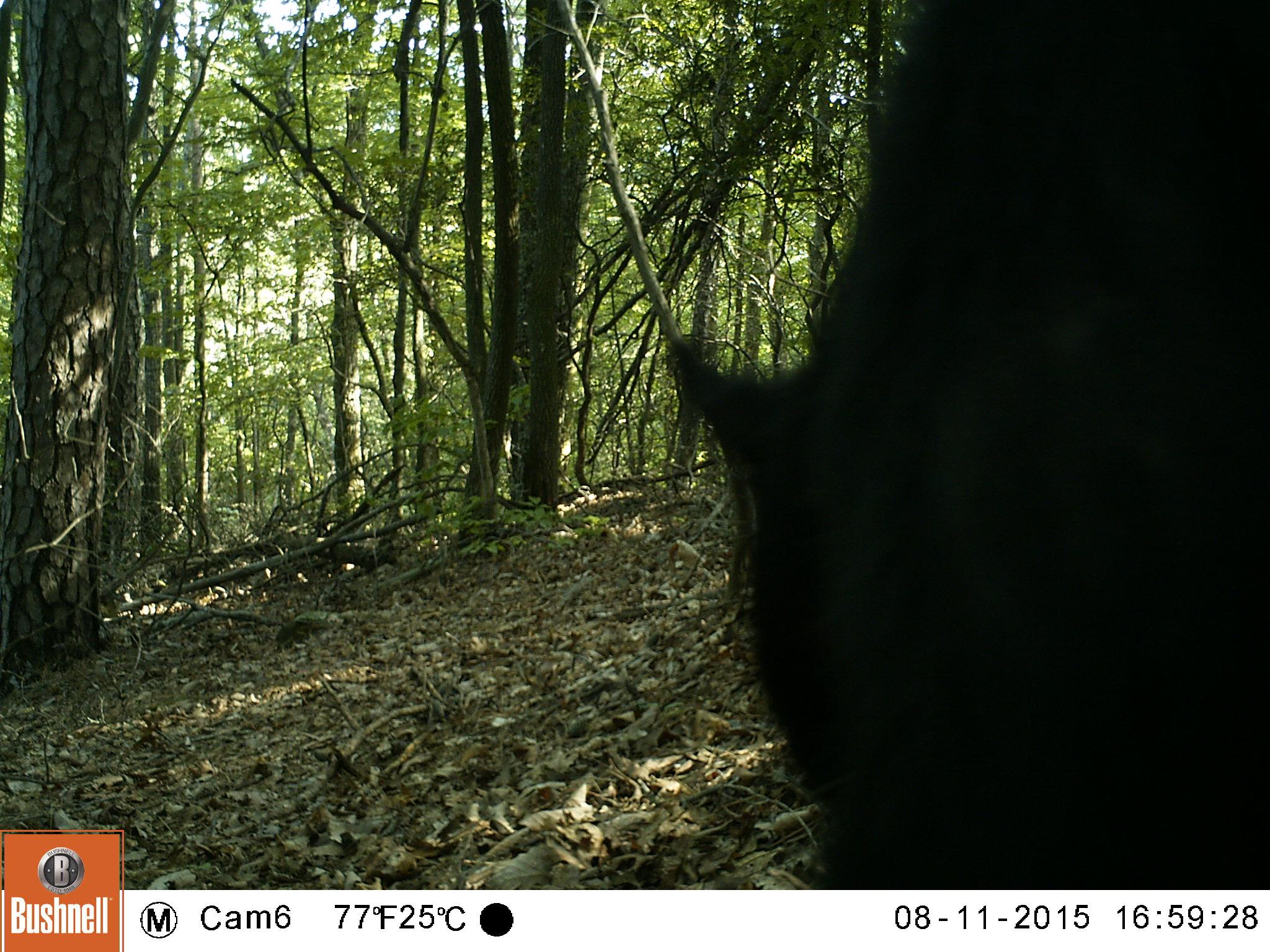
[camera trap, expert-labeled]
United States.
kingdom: Animalia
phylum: Chordata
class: Mammalia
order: Carnivora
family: Ursidae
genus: Ursus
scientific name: Ursus americanus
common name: american black bear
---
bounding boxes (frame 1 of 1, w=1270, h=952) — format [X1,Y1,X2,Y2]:
American Black Bear: [654,0,1267,881]